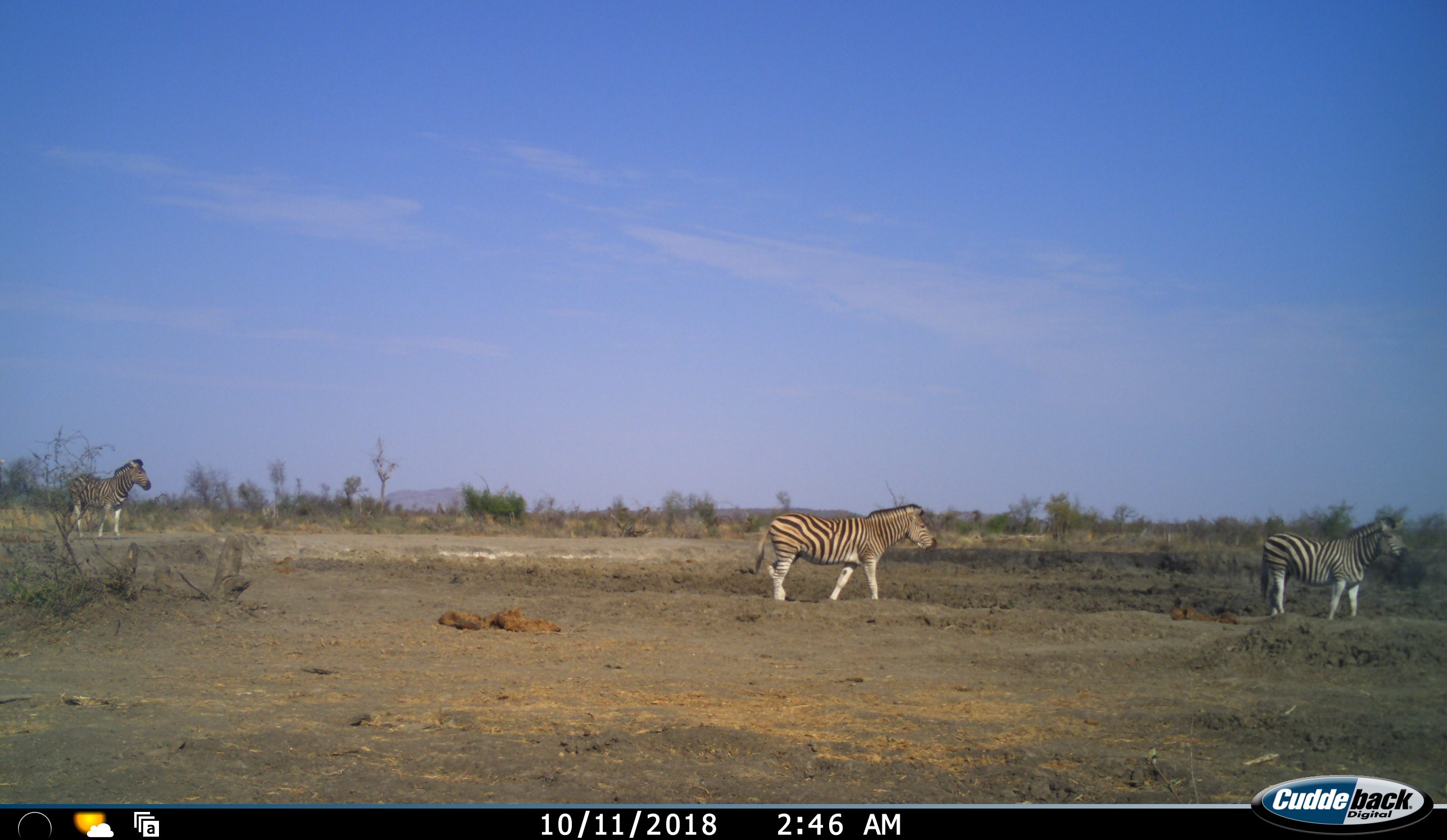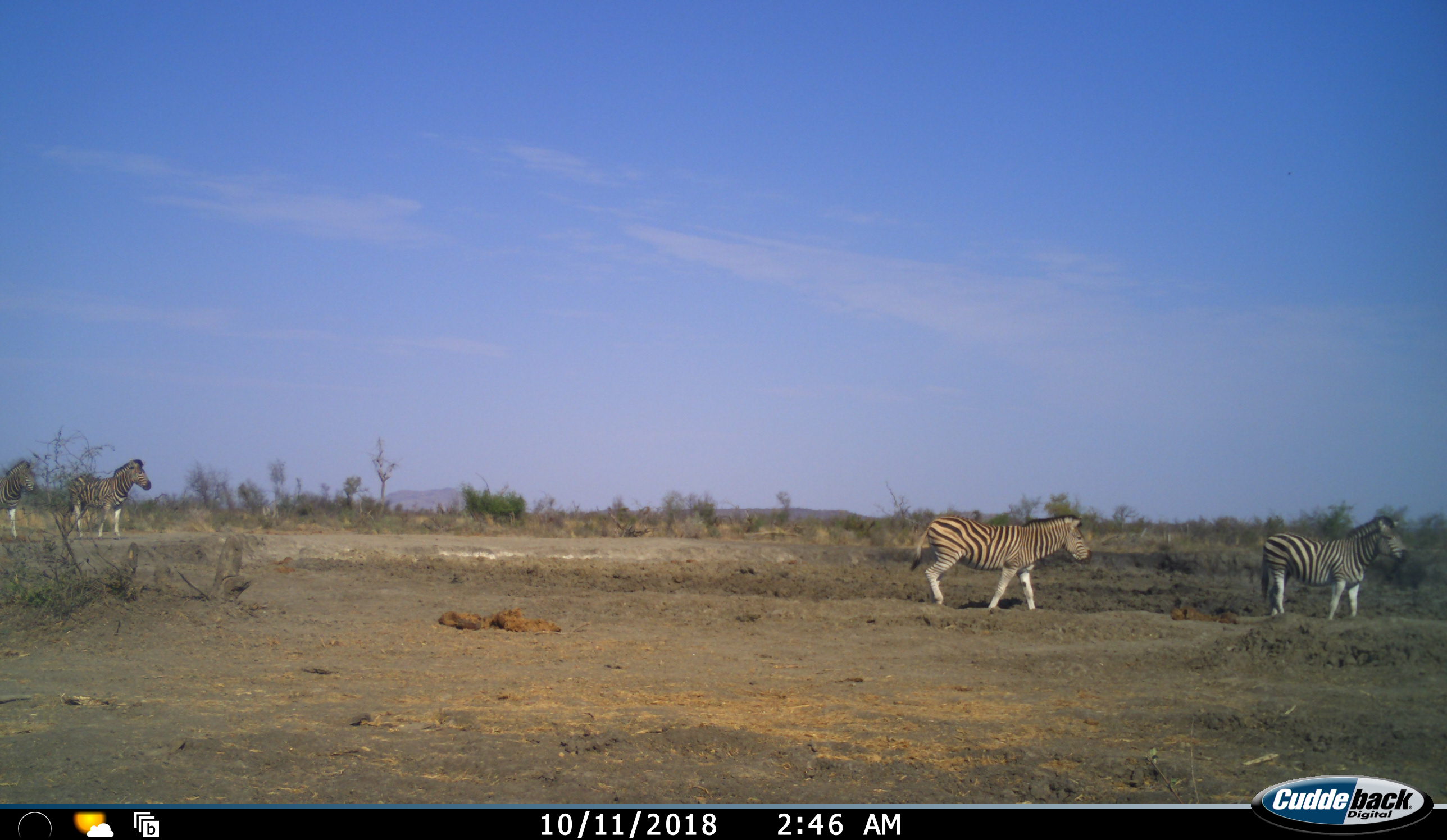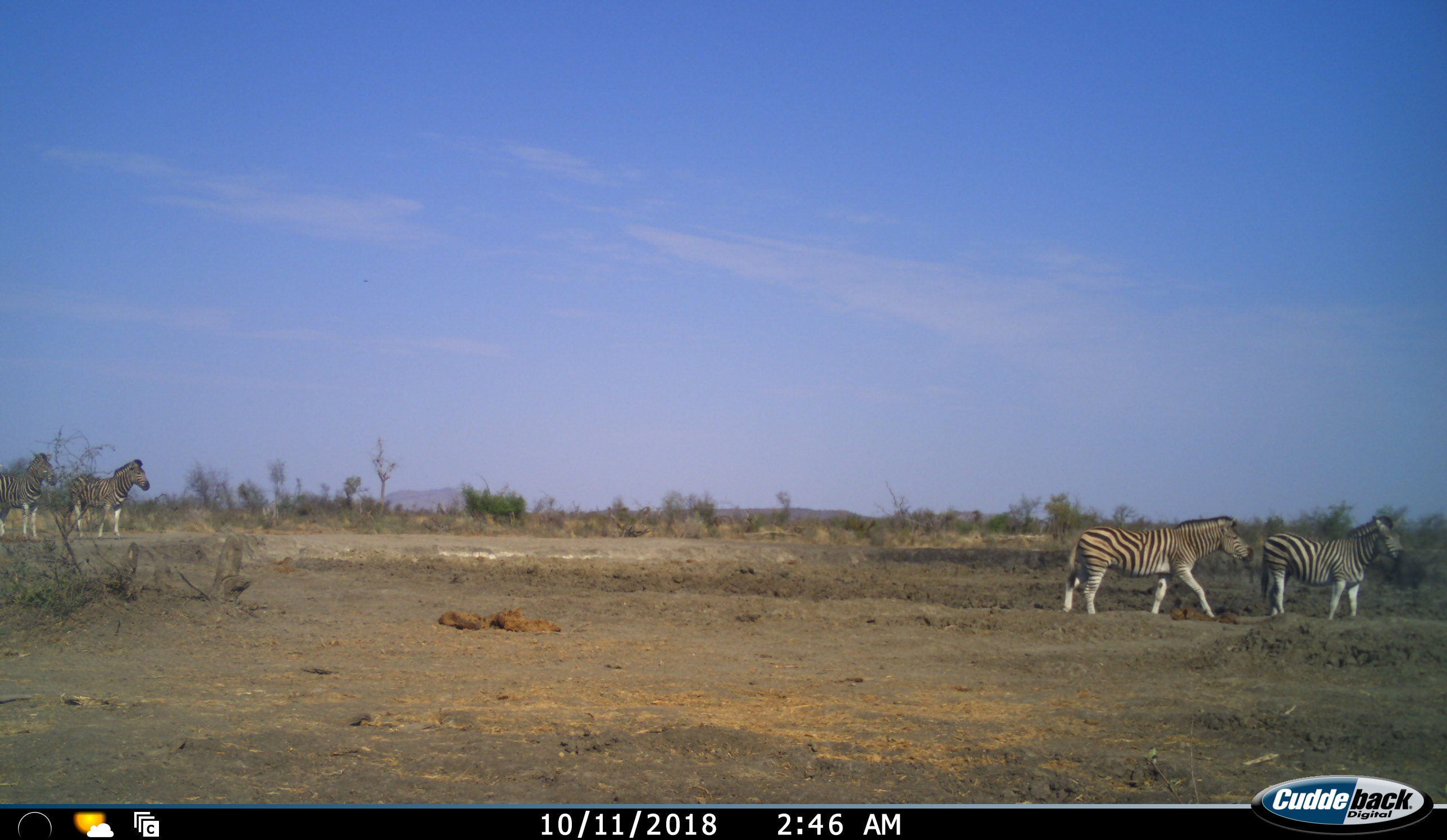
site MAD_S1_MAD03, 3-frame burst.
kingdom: Animalia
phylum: Chordata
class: Mammalia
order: Perissodactyla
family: Equidae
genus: Equus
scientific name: Equus quagga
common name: plains zebra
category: zebraplains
Zebraplains (plains zebra) (Equus quagga), count 4. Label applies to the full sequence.